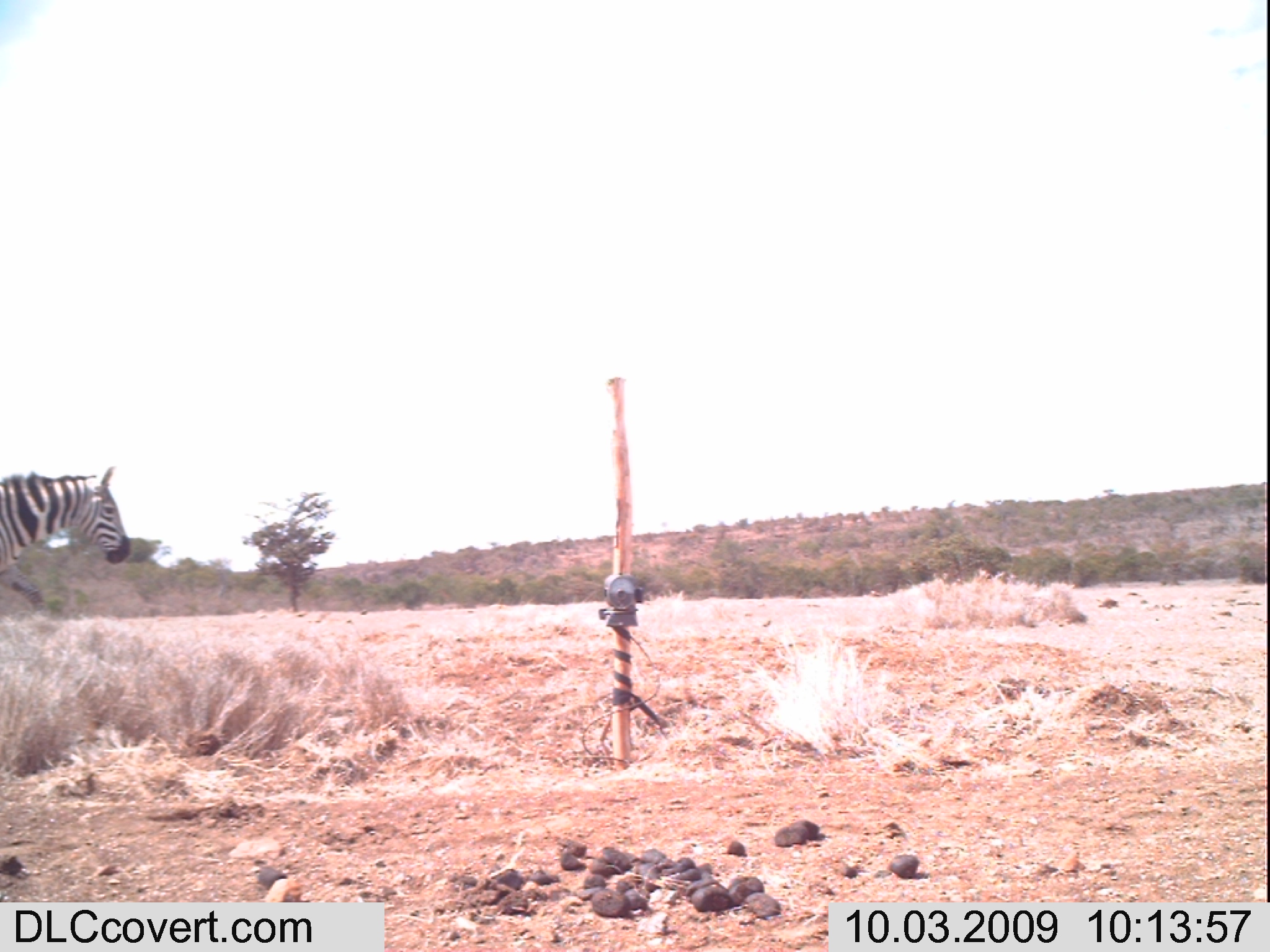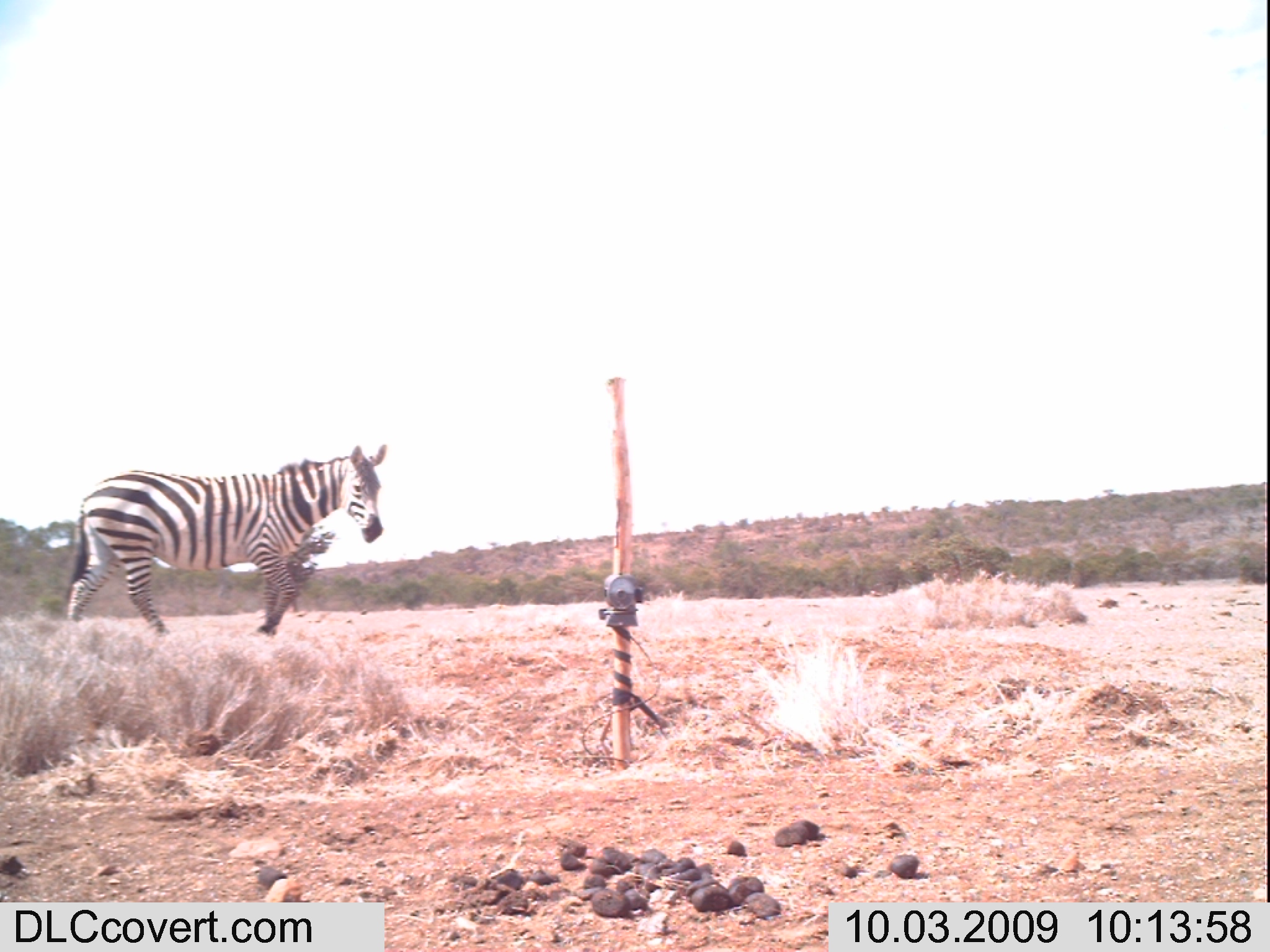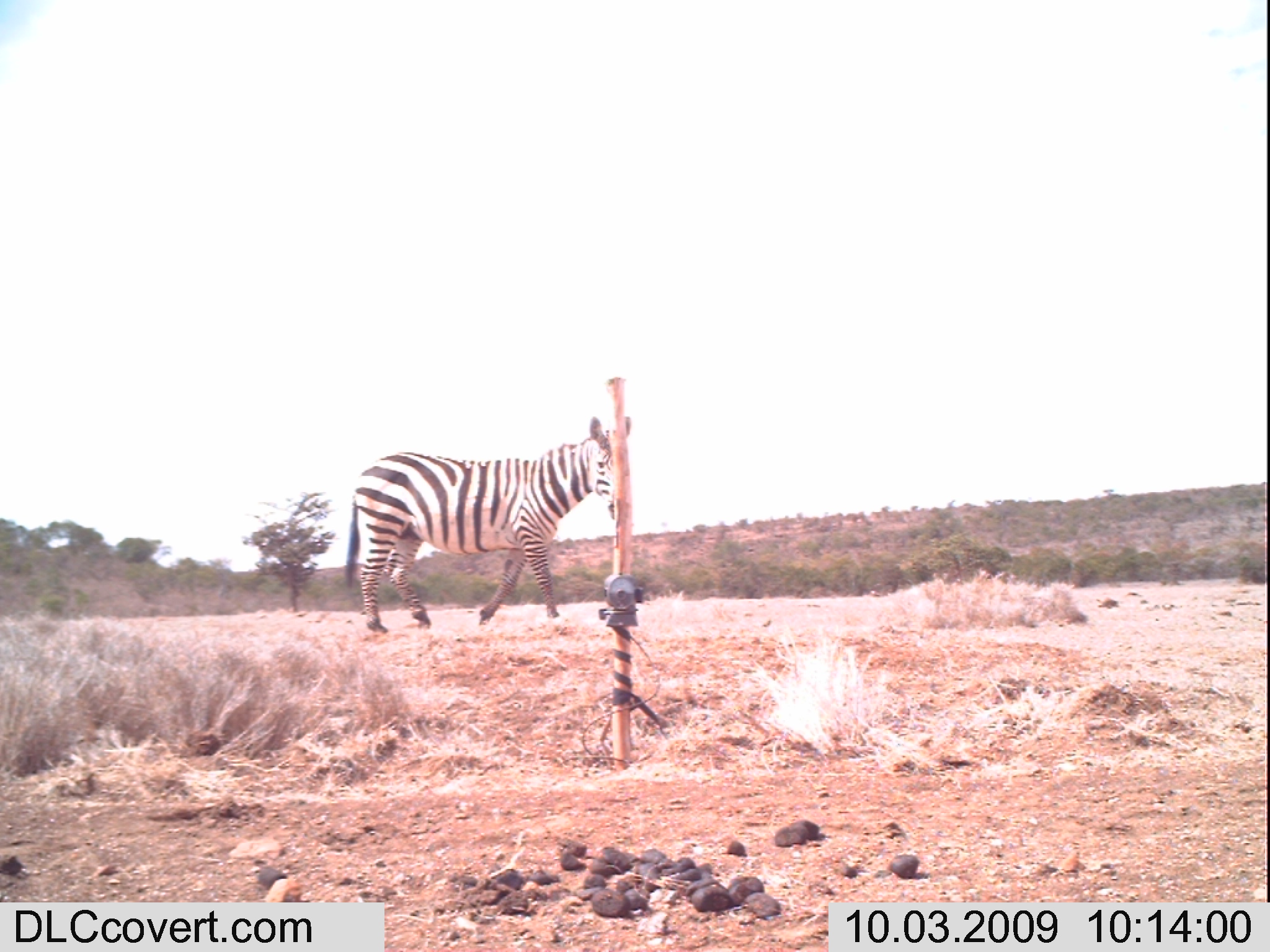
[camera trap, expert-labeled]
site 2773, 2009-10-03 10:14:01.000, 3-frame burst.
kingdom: Animalia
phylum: Chordata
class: Mammalia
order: Perissodactyla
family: Equidae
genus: Equus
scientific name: Equus quagga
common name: plains zebra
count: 1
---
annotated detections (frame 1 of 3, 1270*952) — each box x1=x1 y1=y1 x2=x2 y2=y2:
equus quagga: x1=0 y1=464 x2=132 y2=611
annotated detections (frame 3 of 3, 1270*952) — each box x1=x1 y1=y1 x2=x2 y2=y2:
equus quagga: x1=344 y1=415 x2=632 y2=634